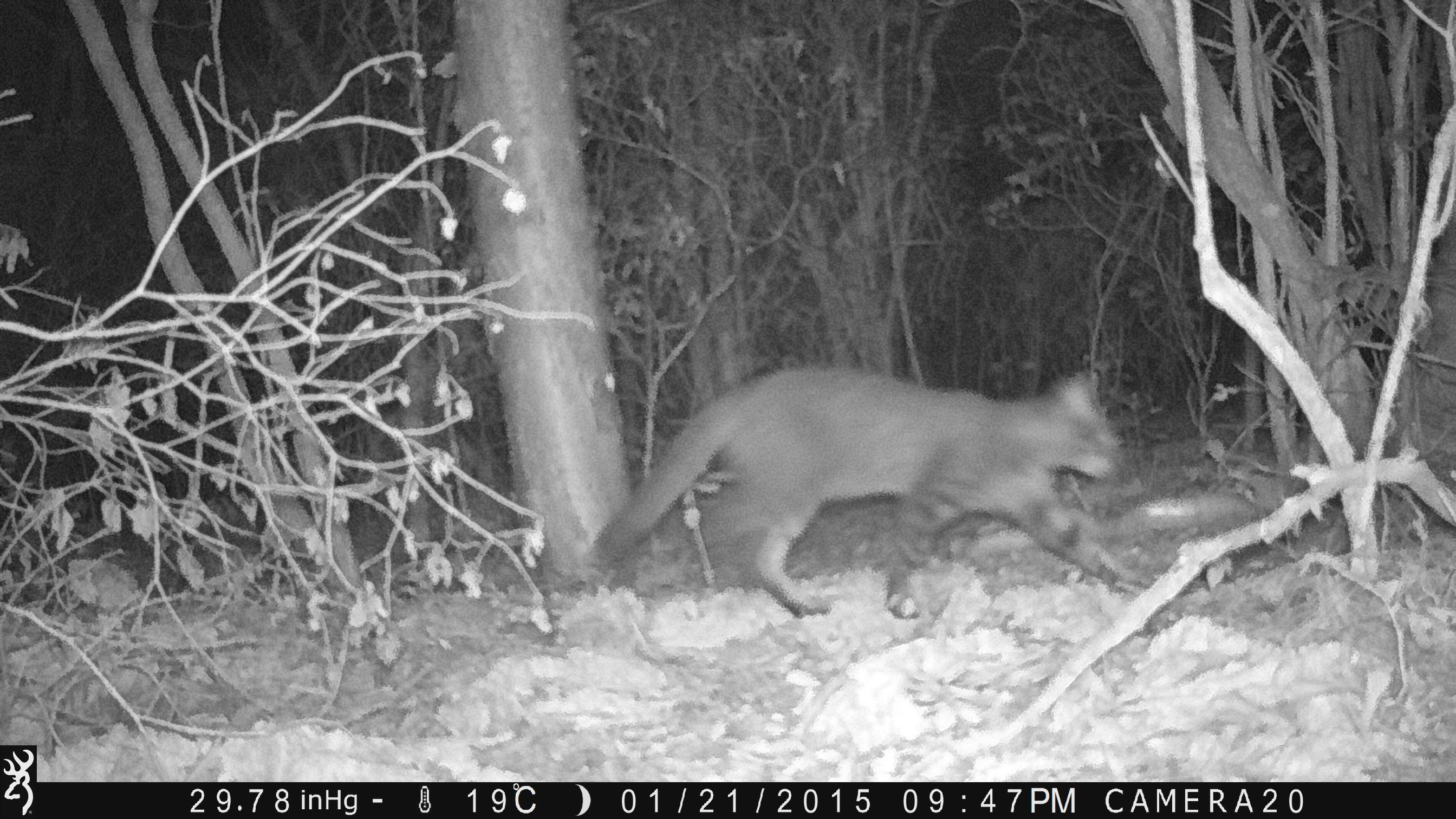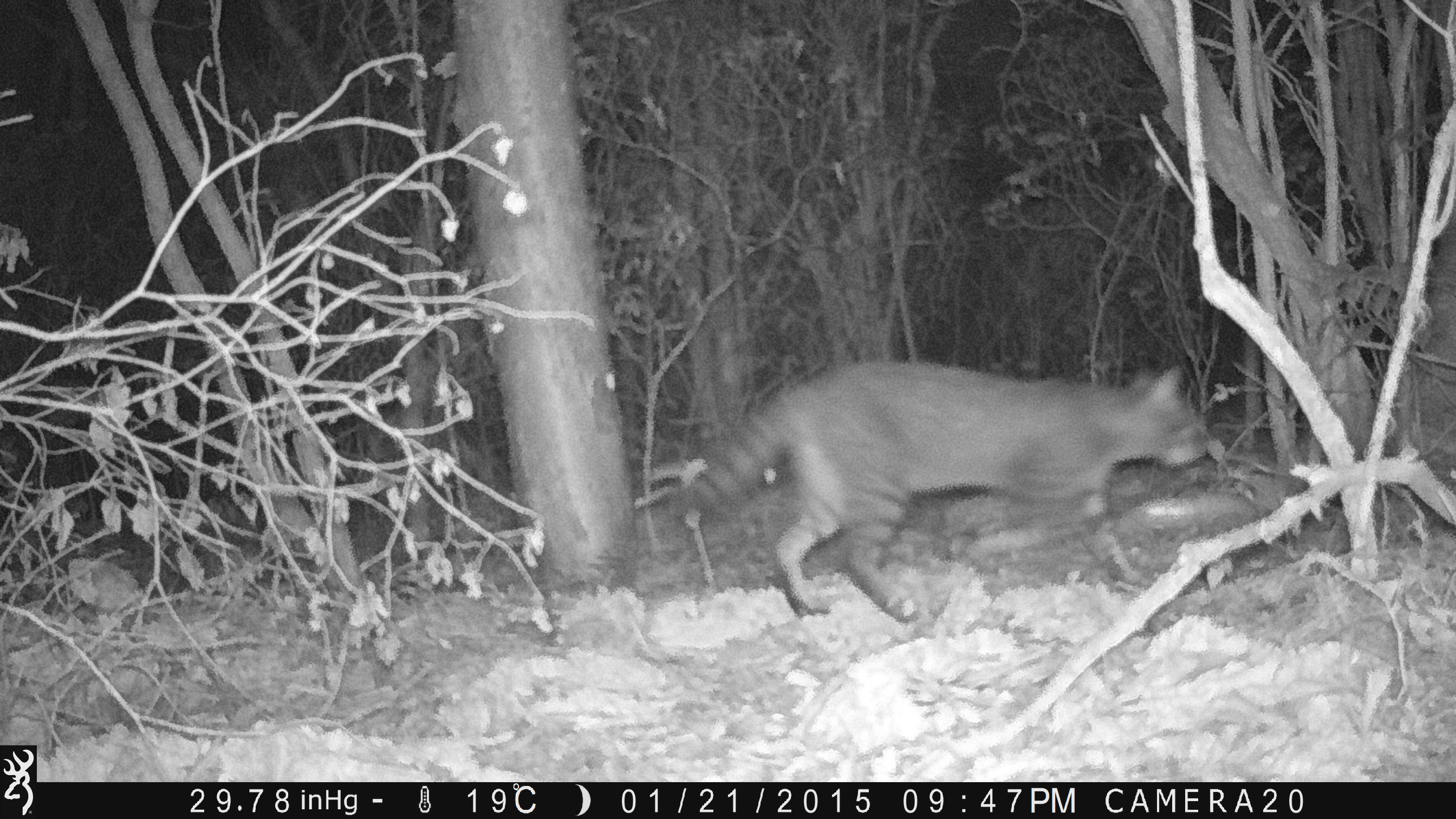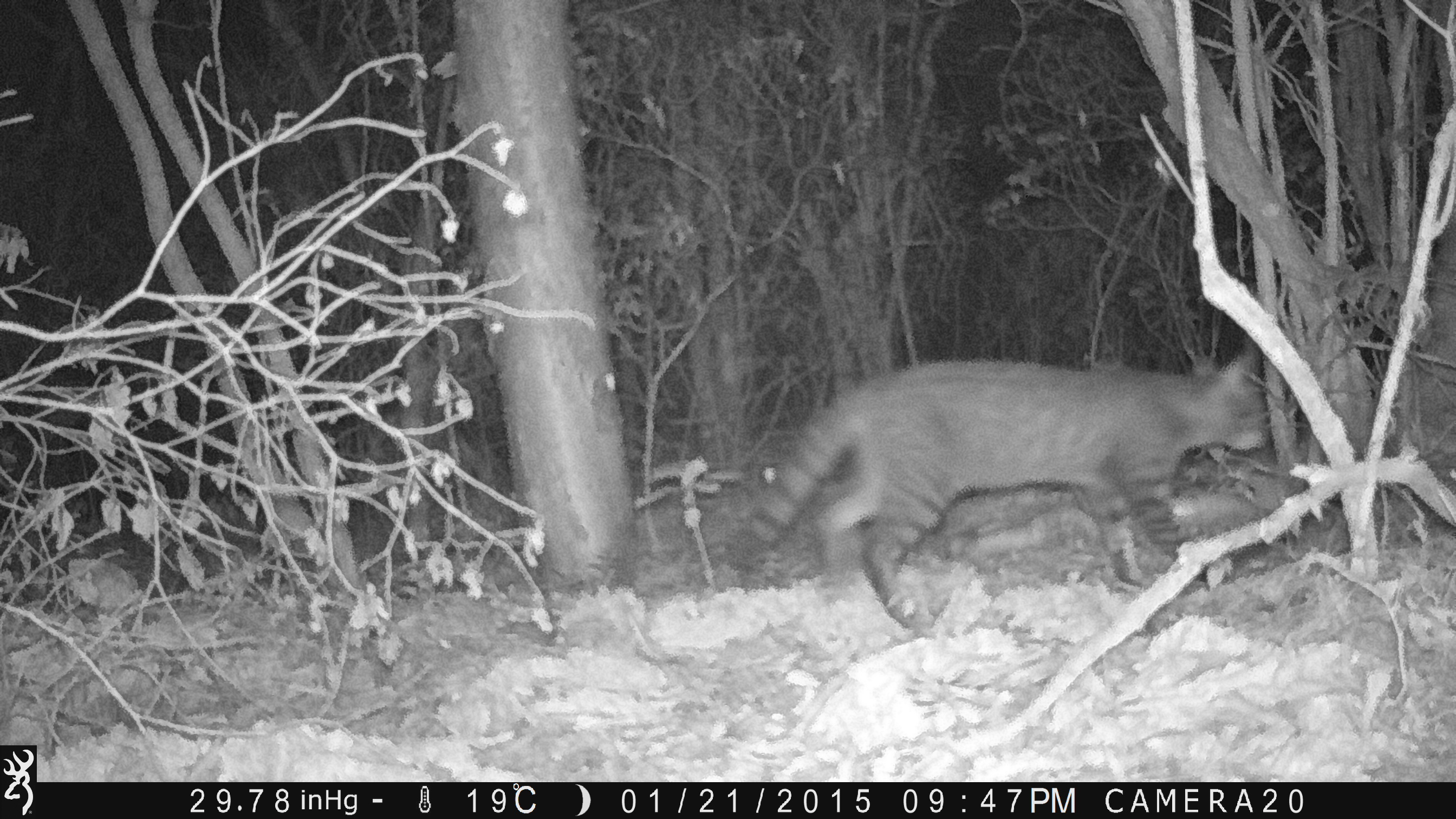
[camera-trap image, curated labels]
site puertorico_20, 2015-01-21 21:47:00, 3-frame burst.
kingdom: Animalia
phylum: Chordata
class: Mammalia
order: Carnivora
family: Felidae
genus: Felis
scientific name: Felis catus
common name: cat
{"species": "cat (Felis catus)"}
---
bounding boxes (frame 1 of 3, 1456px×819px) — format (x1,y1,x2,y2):
cat: (585,361,1142,627)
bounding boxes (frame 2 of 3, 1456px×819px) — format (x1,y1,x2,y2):
cat: (674,358,1210,627)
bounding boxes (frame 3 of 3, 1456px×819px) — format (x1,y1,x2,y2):
cat: (754,343,1265,631)